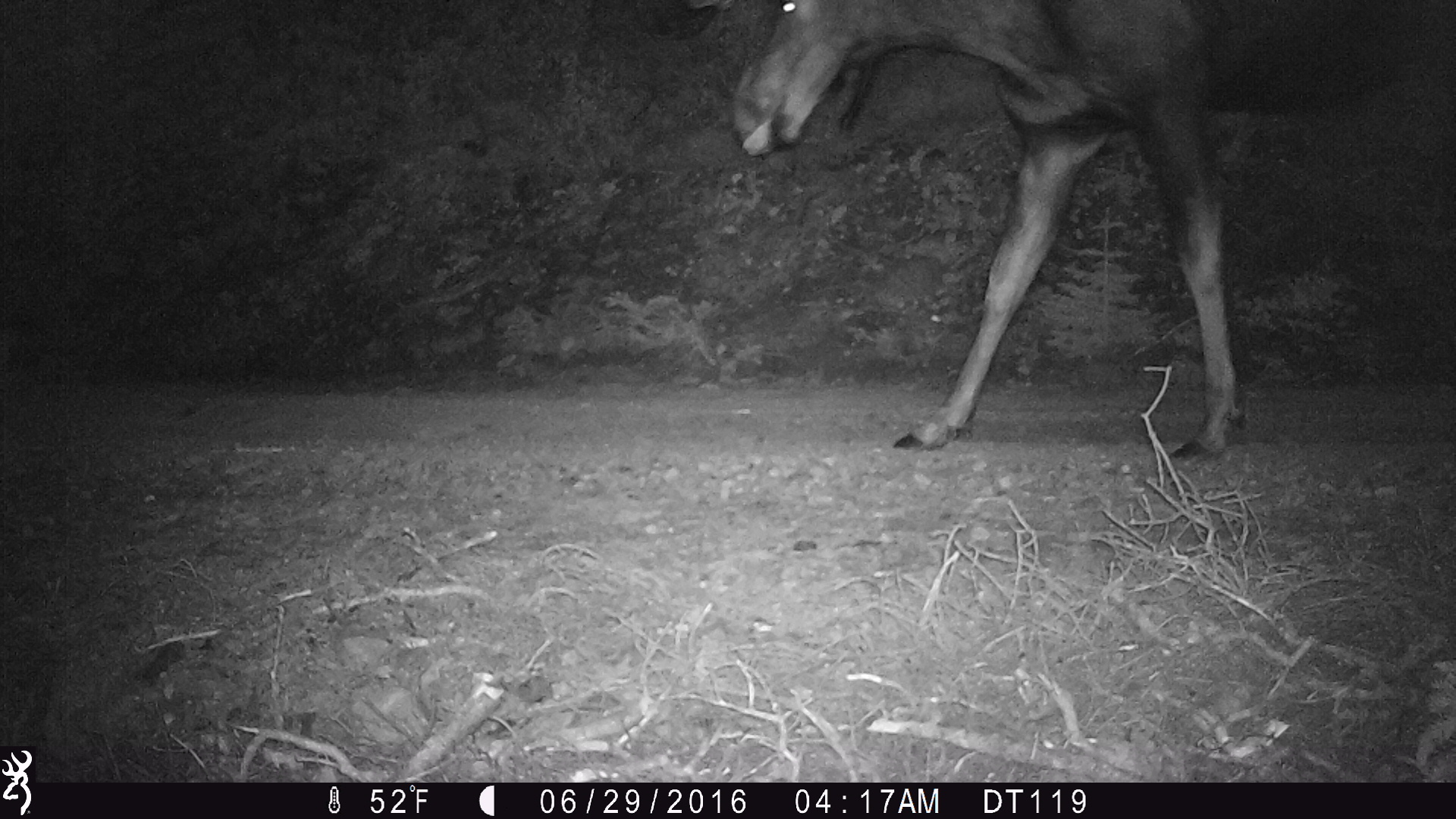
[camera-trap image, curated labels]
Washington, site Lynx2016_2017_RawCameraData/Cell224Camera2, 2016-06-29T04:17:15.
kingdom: Animalia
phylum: Chordata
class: Mammalia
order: Artiodactyla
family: Cervidae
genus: Alces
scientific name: Alces alces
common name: moose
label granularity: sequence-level